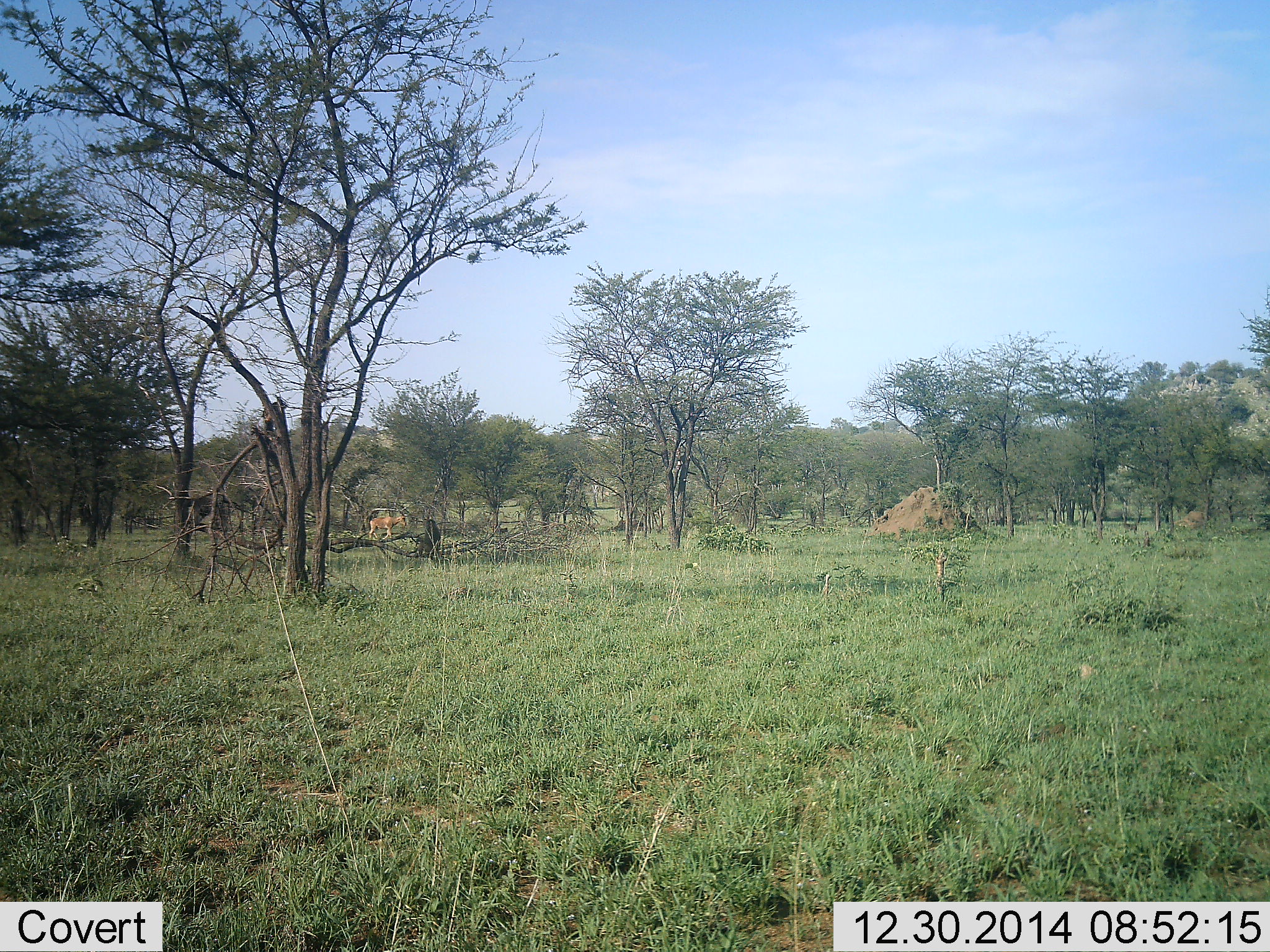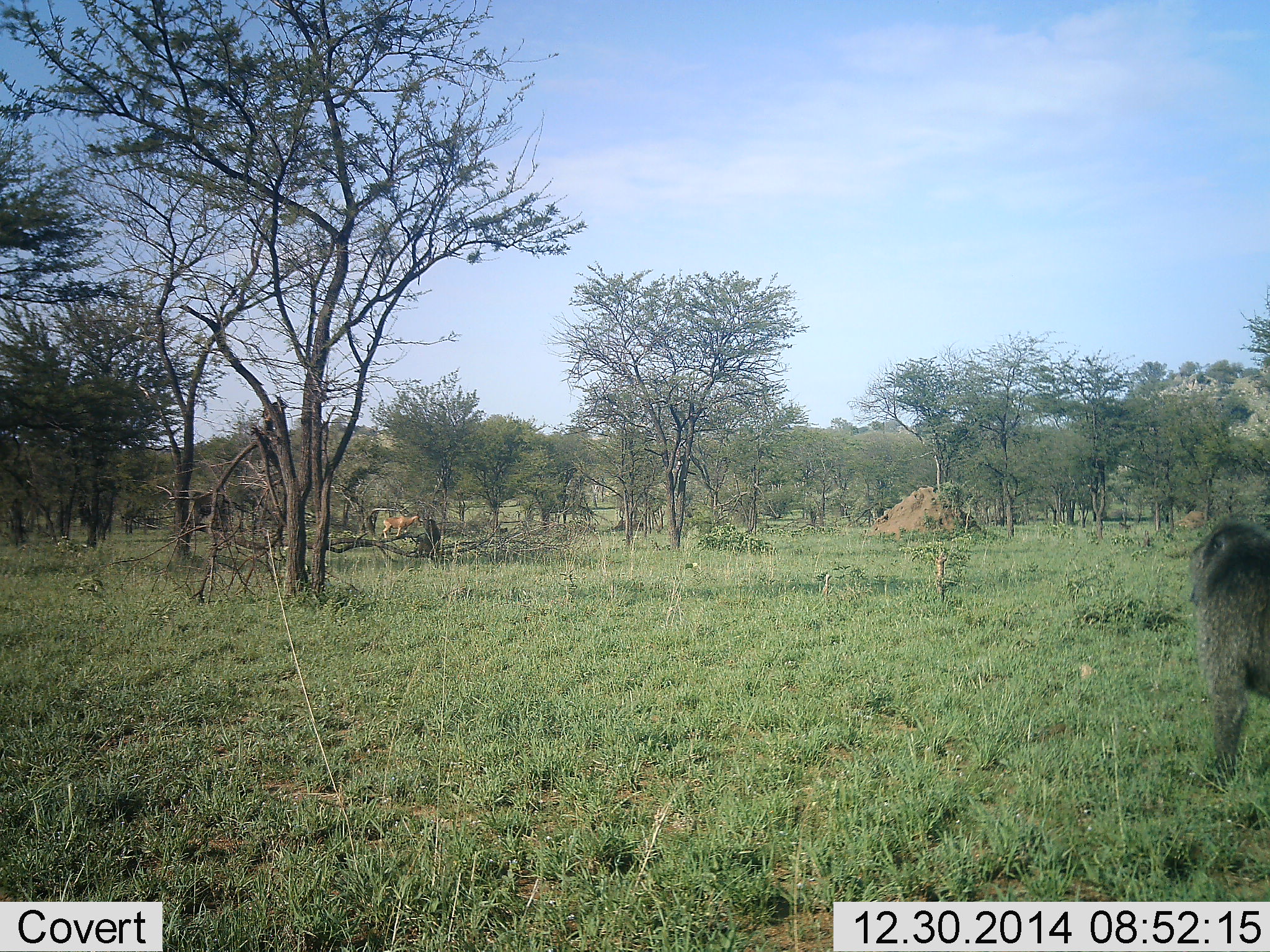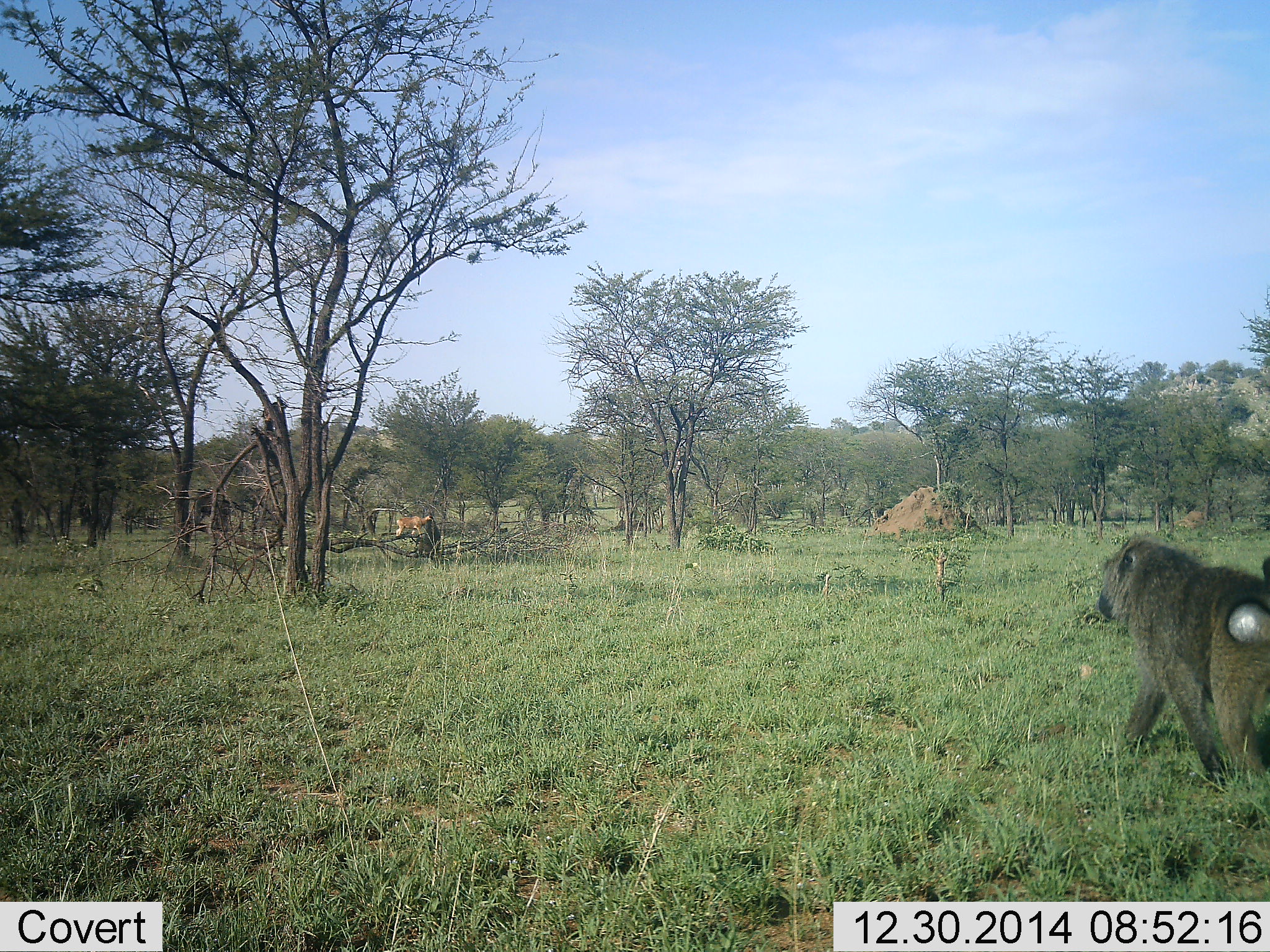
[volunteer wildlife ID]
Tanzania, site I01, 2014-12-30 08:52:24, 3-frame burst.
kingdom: Animalia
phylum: Chordata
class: Mammalia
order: Primates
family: Cercopithecidae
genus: Papio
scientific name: Papio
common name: baboon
Baboon (Papio), count 1. Behavior (volunteer vote fractions): standing 20%, resting 0%, moving 90%, interacting 0%. Young present (vote fraction): 0%. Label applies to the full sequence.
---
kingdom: Animalia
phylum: Chordata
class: Mammalia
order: Artiodactyla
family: Bovidae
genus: Alcelaphus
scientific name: Alcelaphus buselaphus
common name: hartebeest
Hartebeest (Alcelaphus buselaphus), count 1. Behavior (volunteer vote fractions): standing 0%, resting 0%, moving 89%, interacting 0%. Young present (vote fraction): 0%. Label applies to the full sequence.